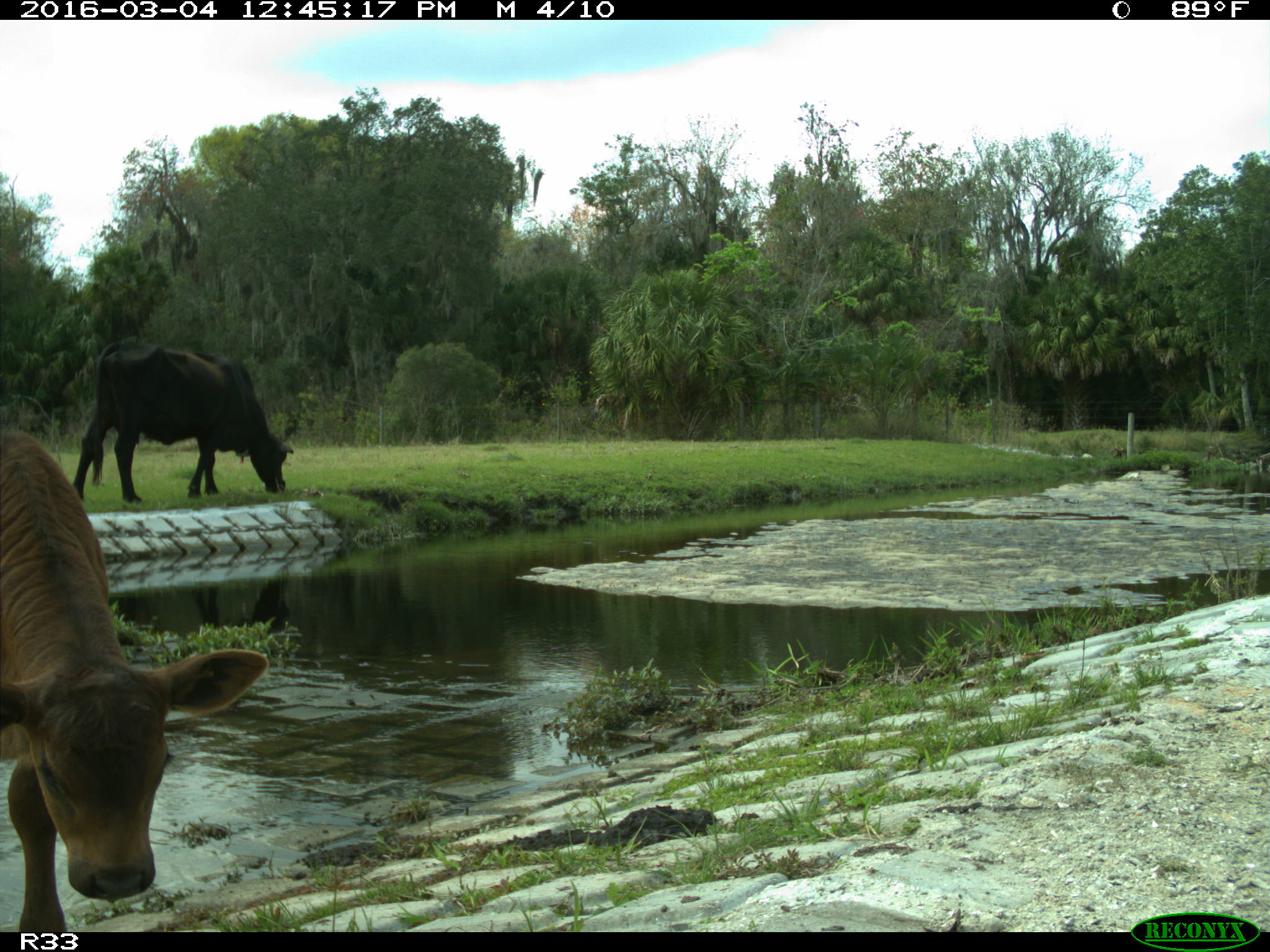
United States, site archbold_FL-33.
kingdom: Animalia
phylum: Chordata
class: Mammalia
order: Artiodactyla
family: Bovidae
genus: Bos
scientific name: Bos taurus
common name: domestic cow